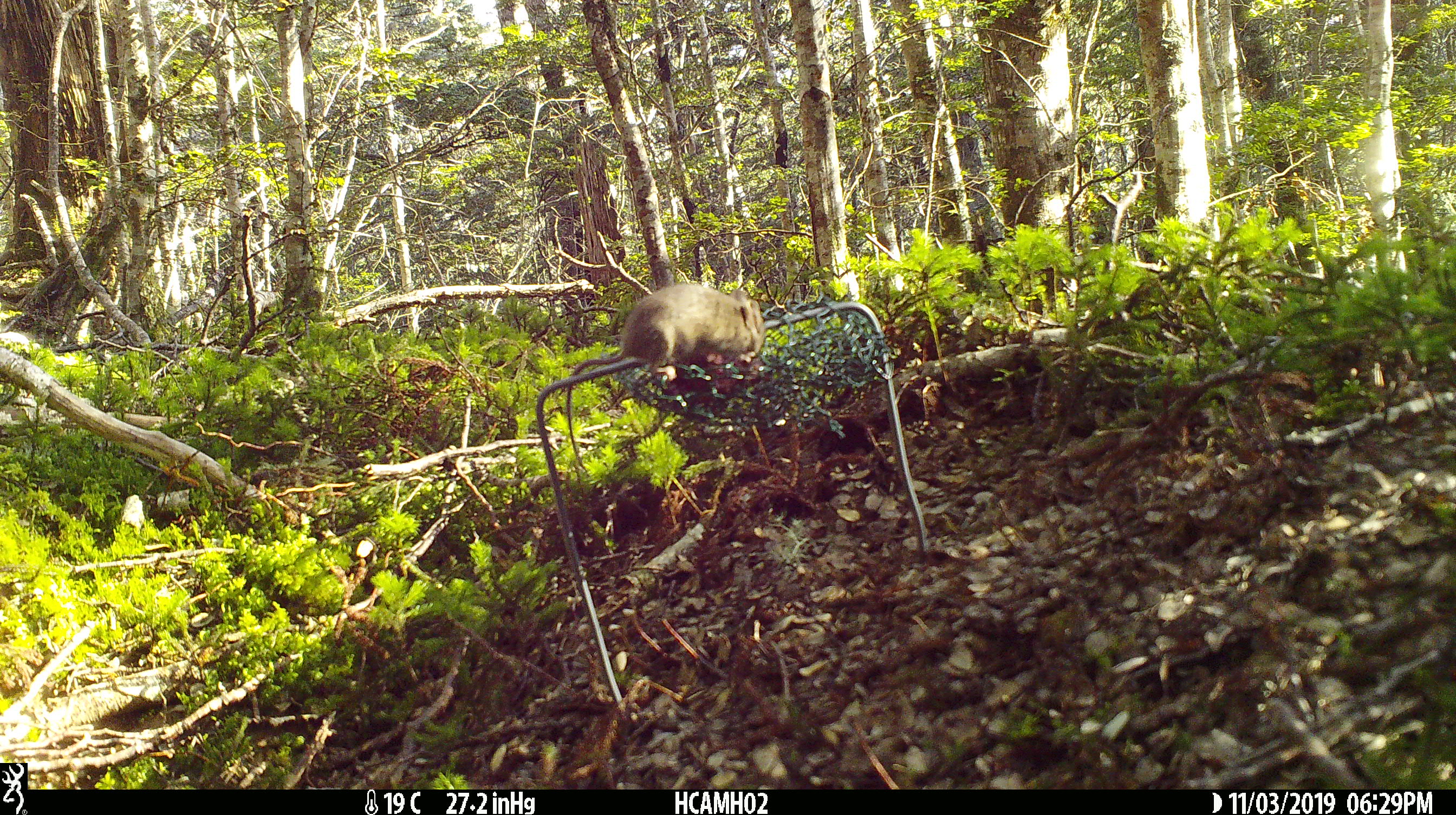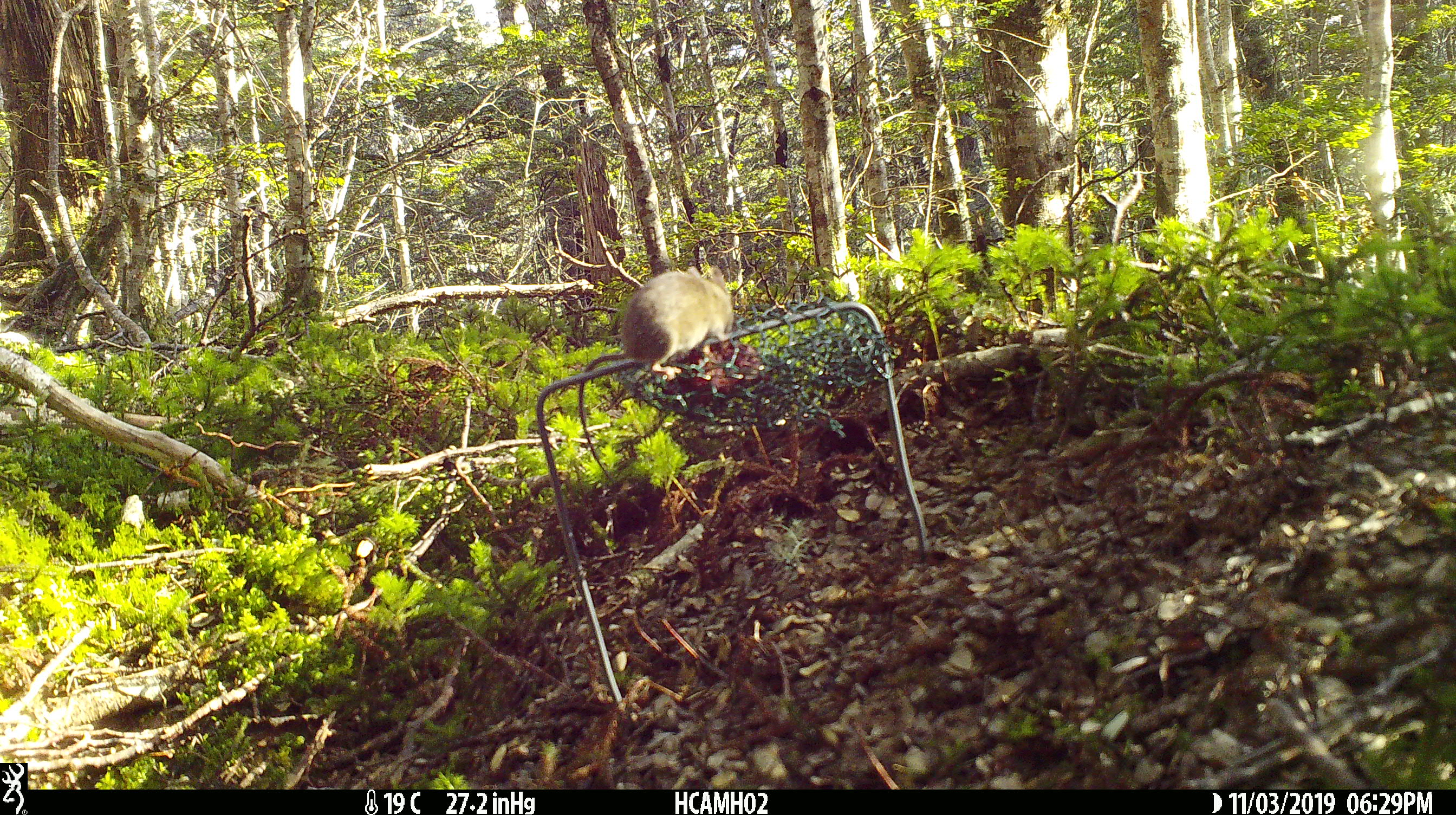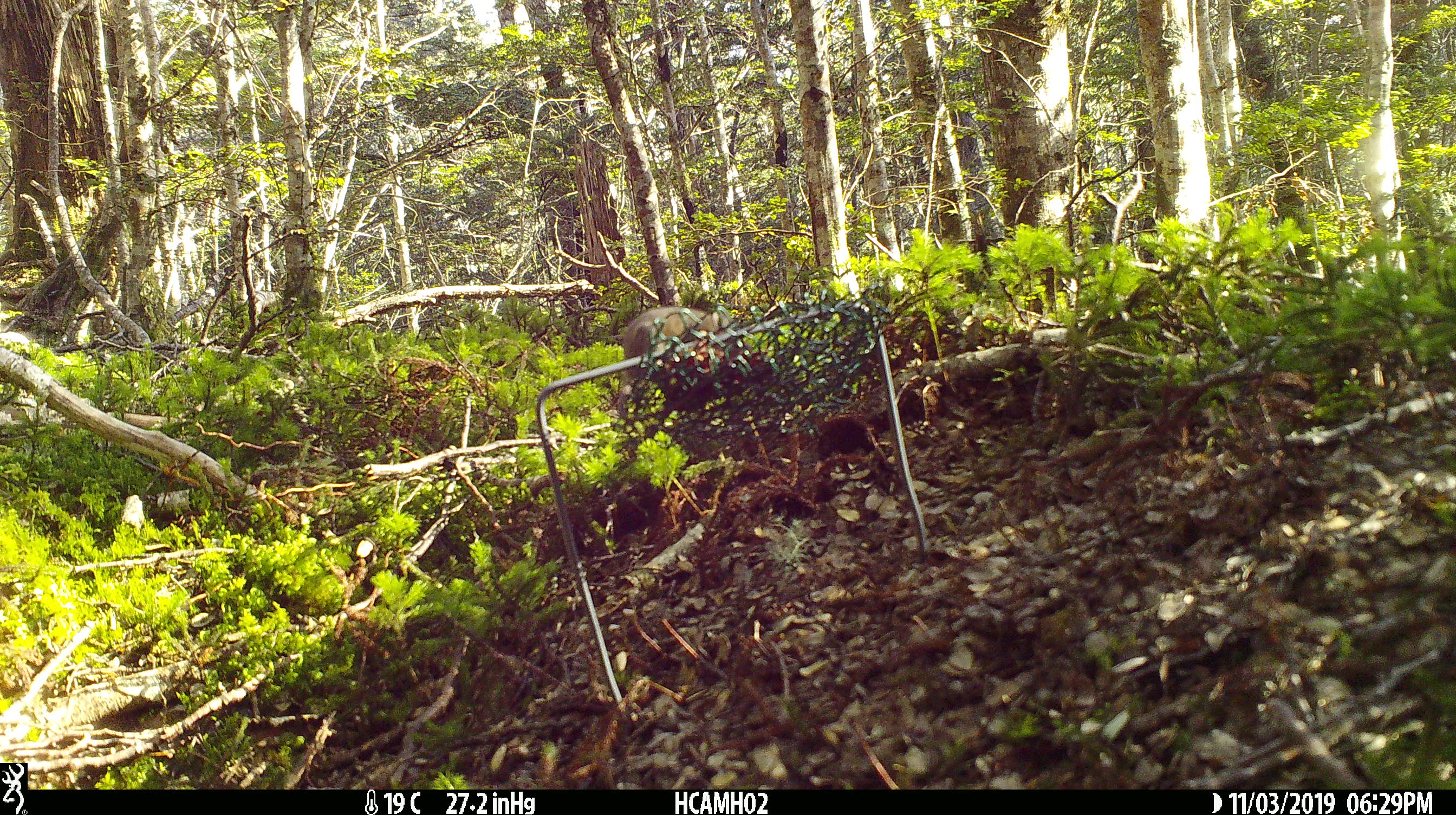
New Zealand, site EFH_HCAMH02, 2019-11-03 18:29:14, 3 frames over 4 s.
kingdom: Animalia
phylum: Chordata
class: Mammalia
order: Rodentia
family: Muridae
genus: Mus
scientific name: Mus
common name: mouse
Mouse (Mus).